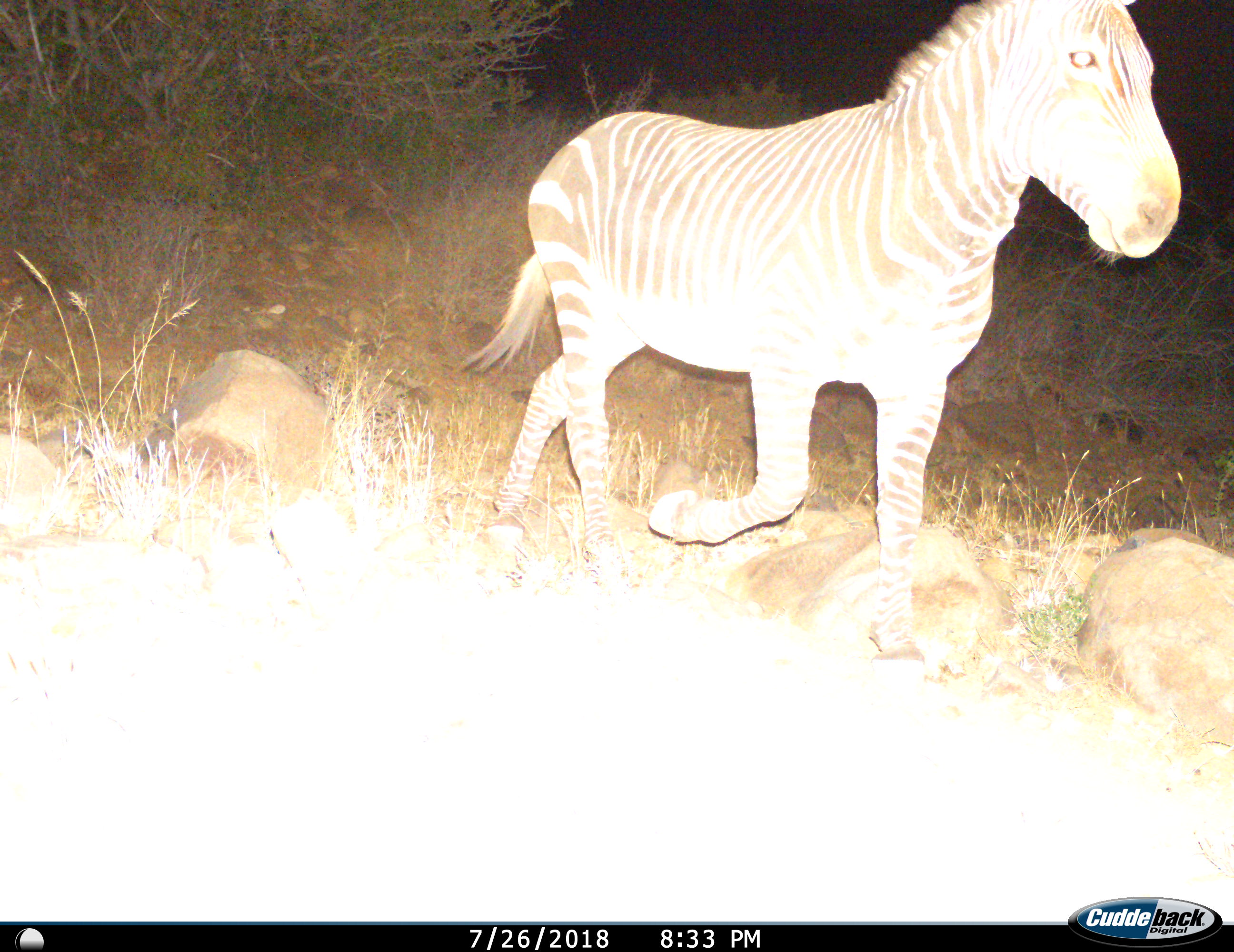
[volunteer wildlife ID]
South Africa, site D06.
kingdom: Animalia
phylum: Chordata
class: Mammalia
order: Perissodactyla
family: Equidae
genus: Equus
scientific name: Equus zebra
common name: mountain zebra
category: zebramountain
Zebramountain (mountain zebra) (Equus zebra), count 1. Behavior (volunteer vote fractions): standing 0%, resting 0%, moving 100%, interacting 0%. Young present (vote fraction): 0%. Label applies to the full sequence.